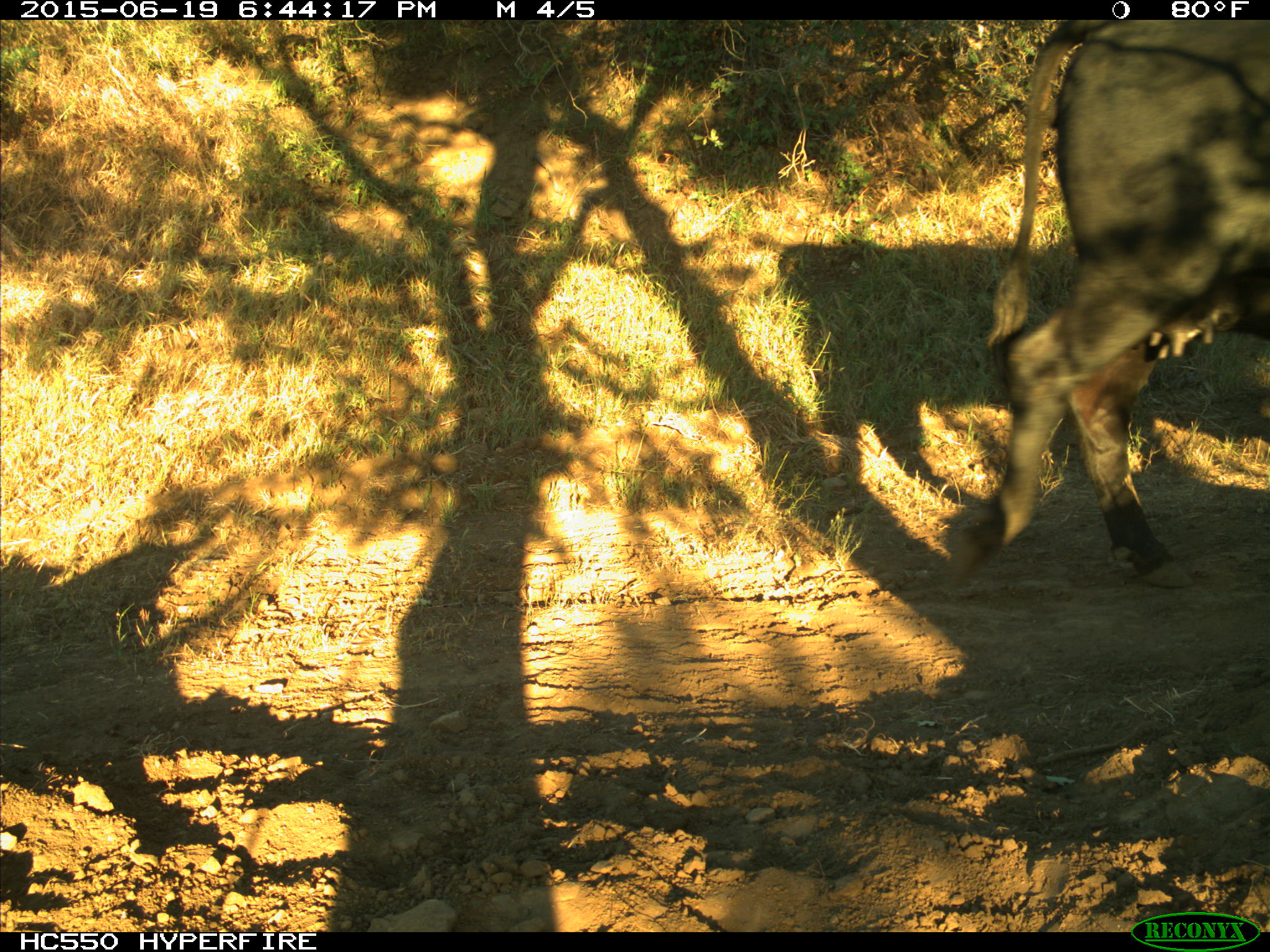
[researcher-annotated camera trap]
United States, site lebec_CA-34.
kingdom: Animalia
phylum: Chordata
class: Mammalia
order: Artiodactyla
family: Bovidae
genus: Bos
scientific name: Bos taurus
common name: domestic cow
Bos taurus (domestic cow).